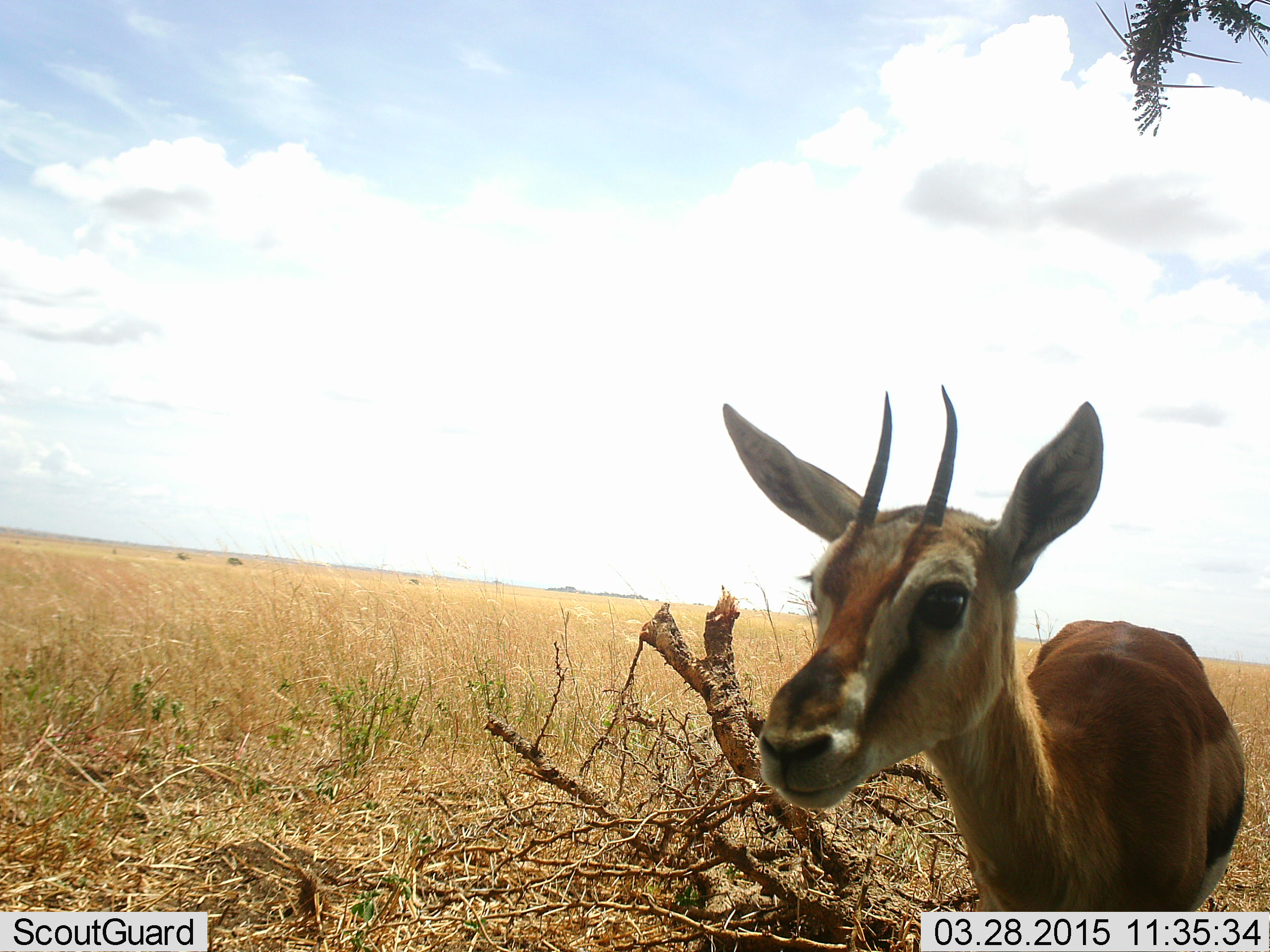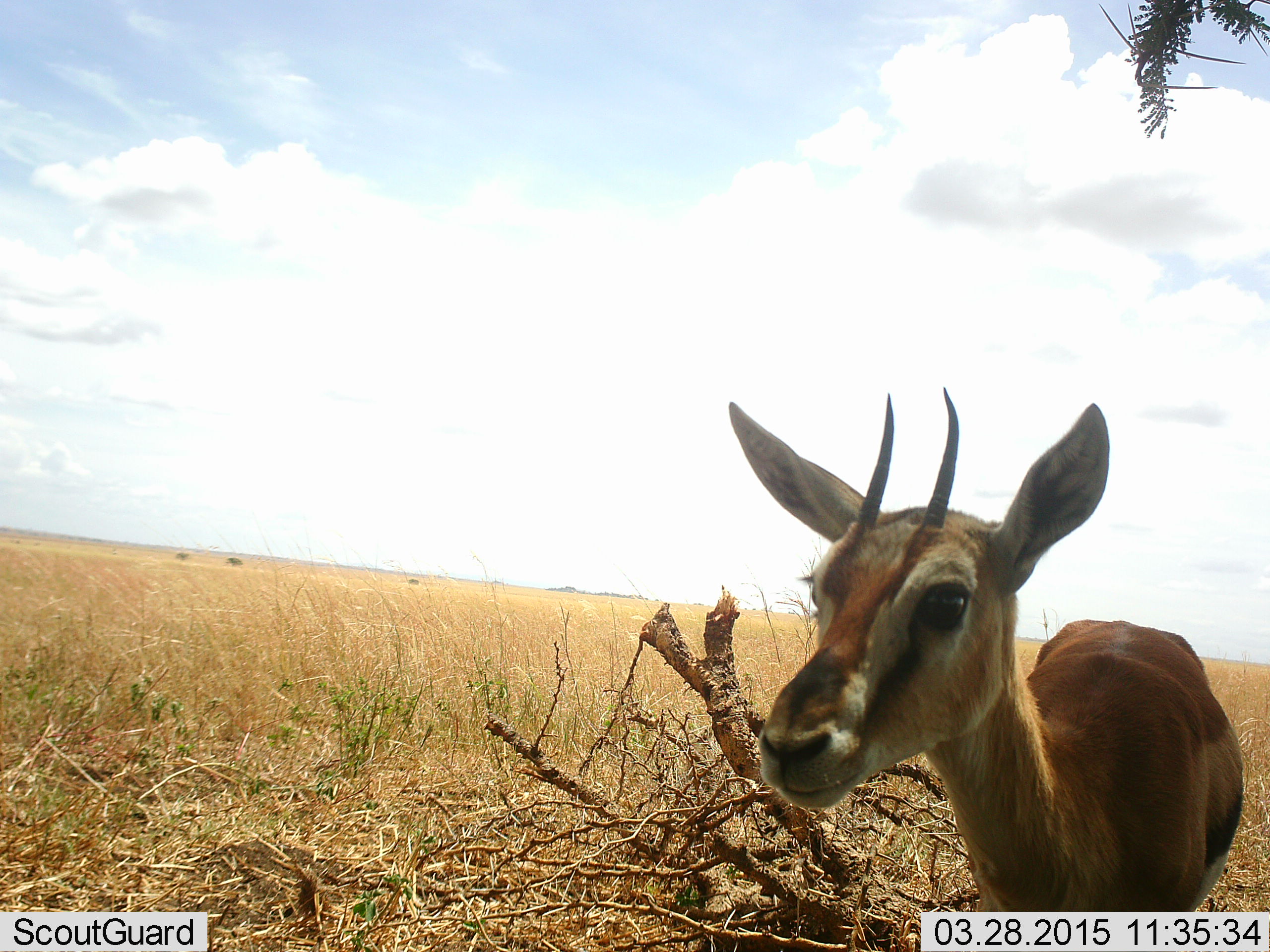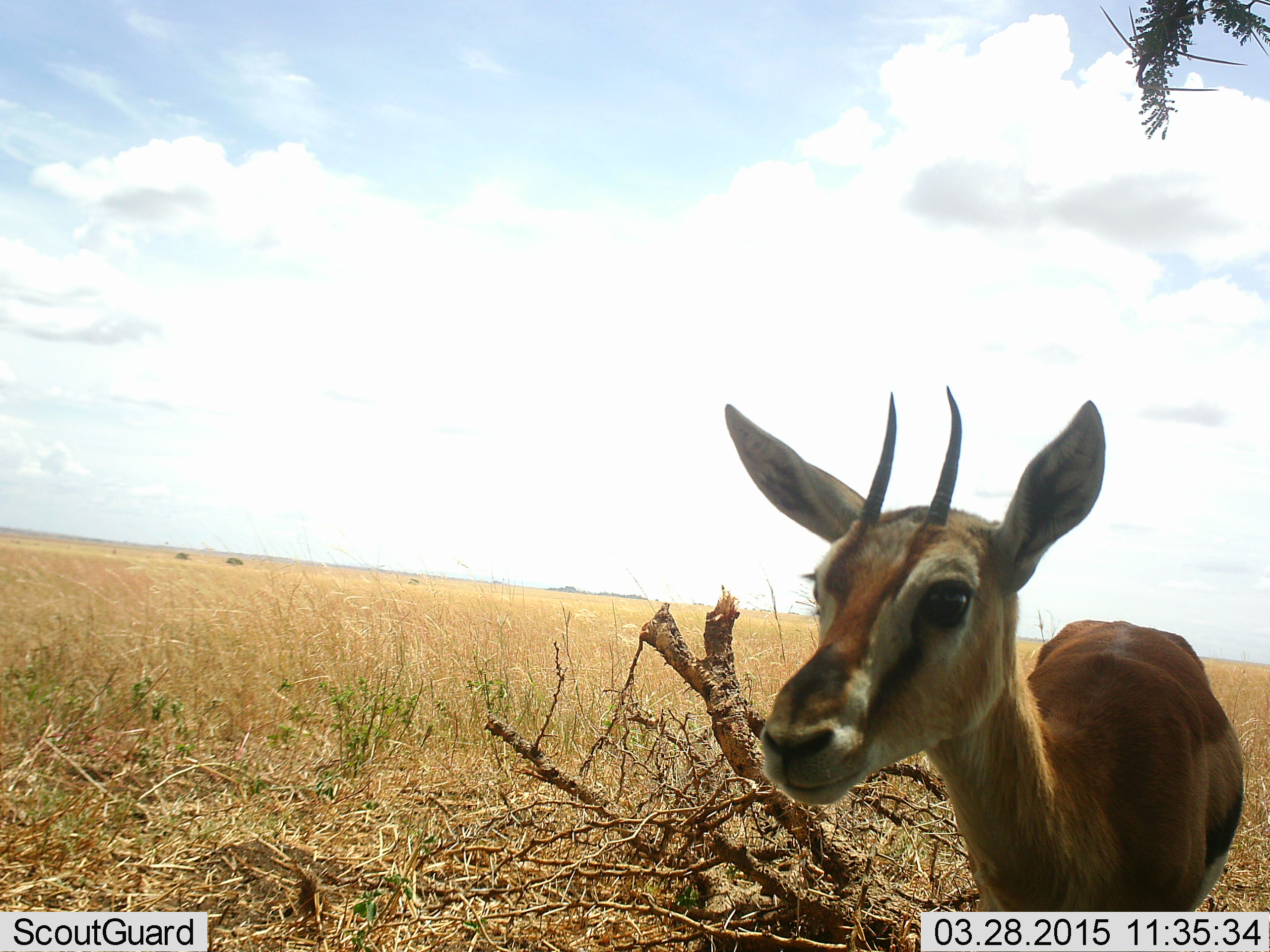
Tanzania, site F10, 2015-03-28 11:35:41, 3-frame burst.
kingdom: Animalia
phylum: Chordata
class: Mammalia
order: Artiodactyla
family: Bovidae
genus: Eudorcas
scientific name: Eudorcas thomsonii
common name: thomson's gazelle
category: gazellethomsons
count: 1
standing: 100%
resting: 0%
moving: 0%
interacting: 0%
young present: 10%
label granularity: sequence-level